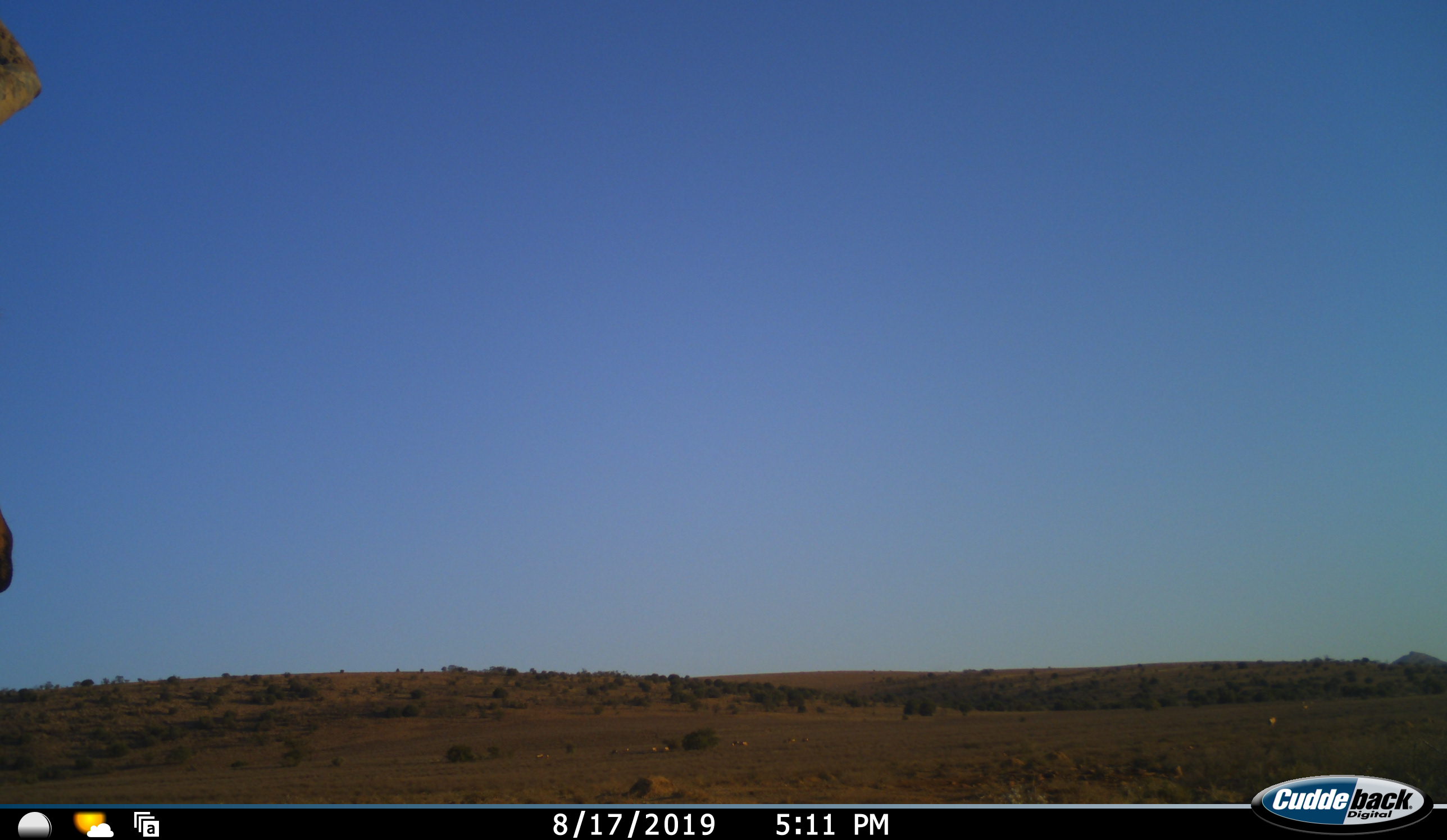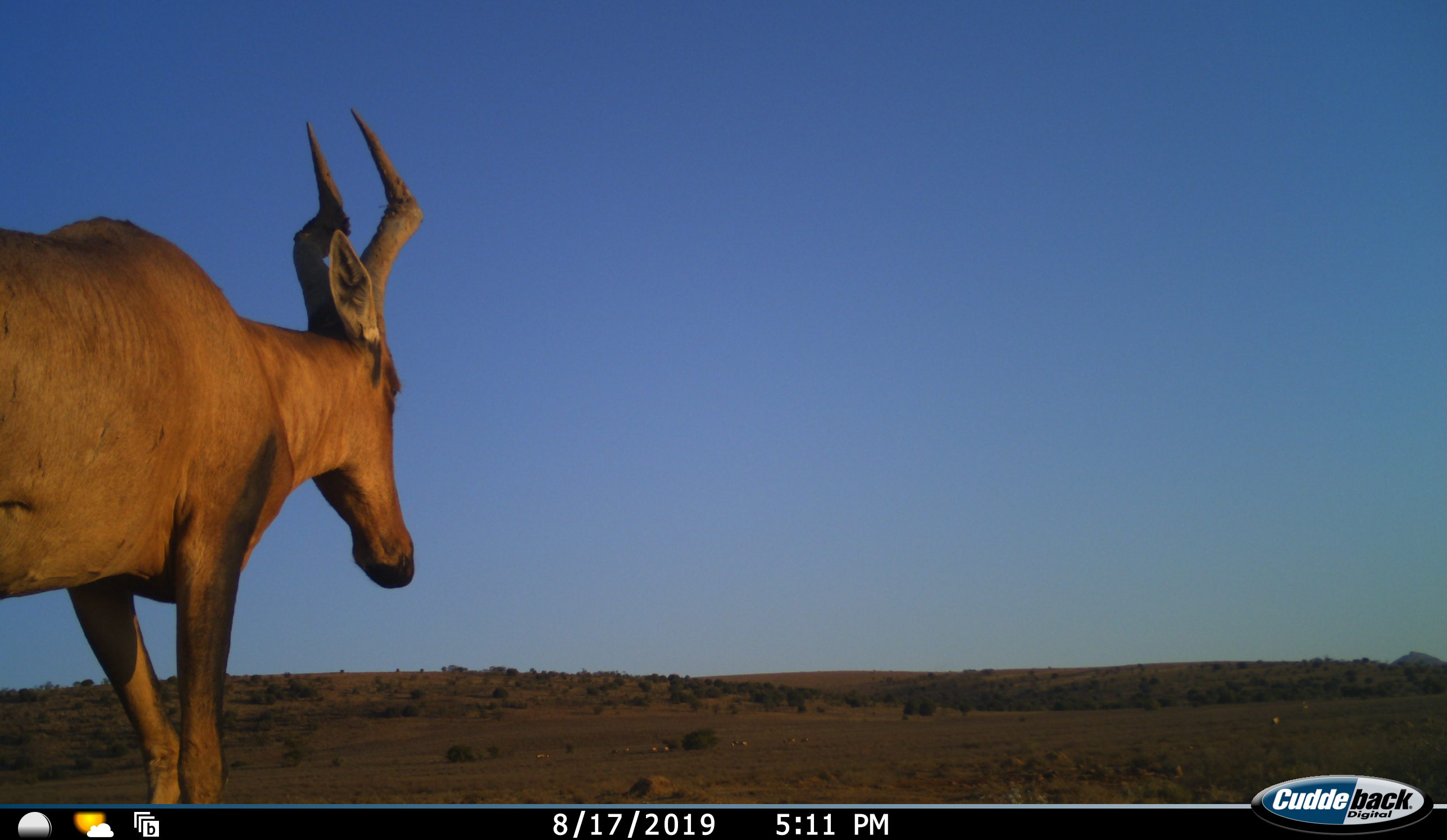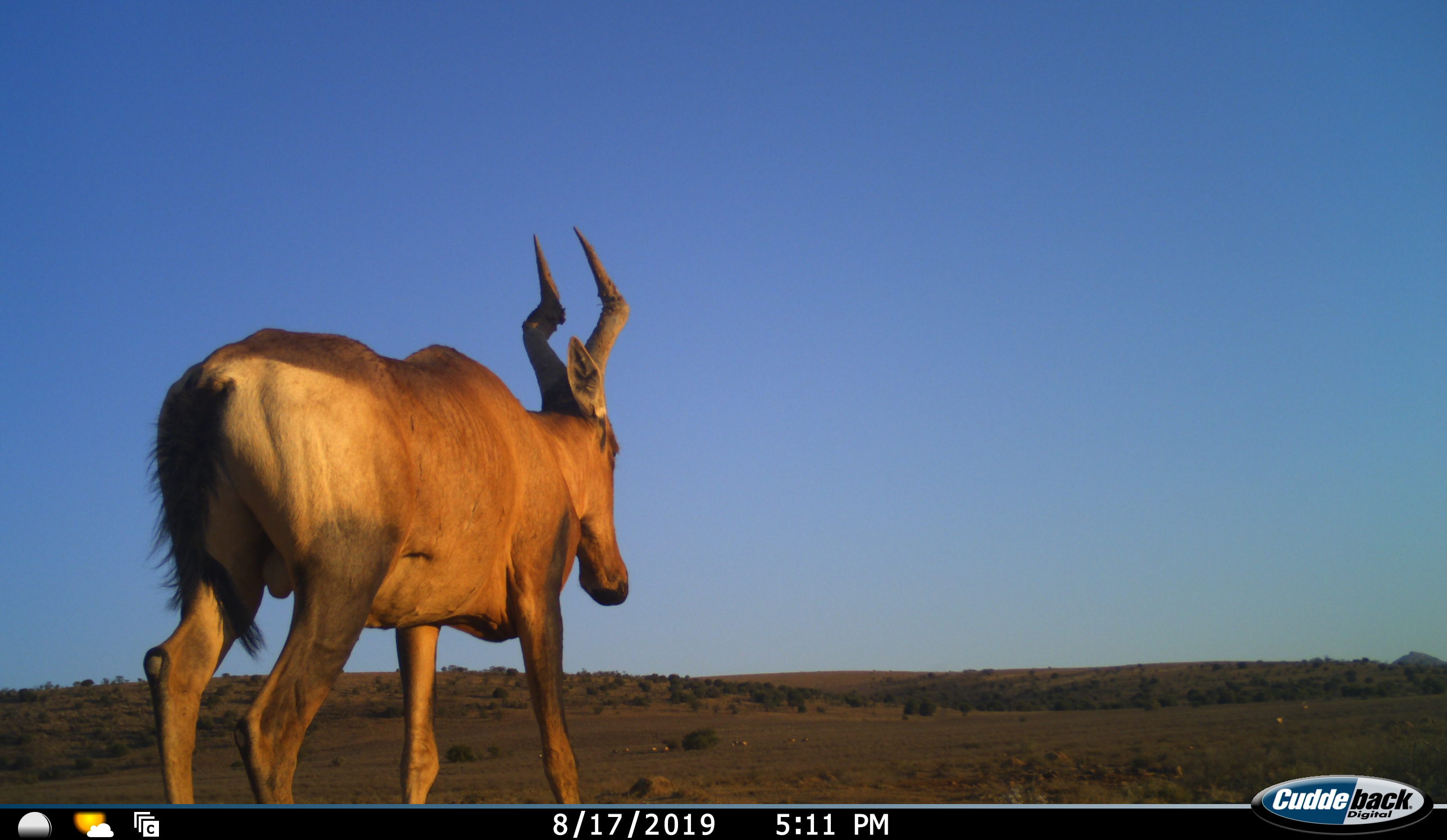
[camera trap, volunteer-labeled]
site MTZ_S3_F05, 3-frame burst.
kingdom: Animalia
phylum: Chordata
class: Mammalia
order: Artiodactyla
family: Bovidae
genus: Alcelaphus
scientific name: Alcelaphus buselaphus caama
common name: red hartebeest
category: hartebeestred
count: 1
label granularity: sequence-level